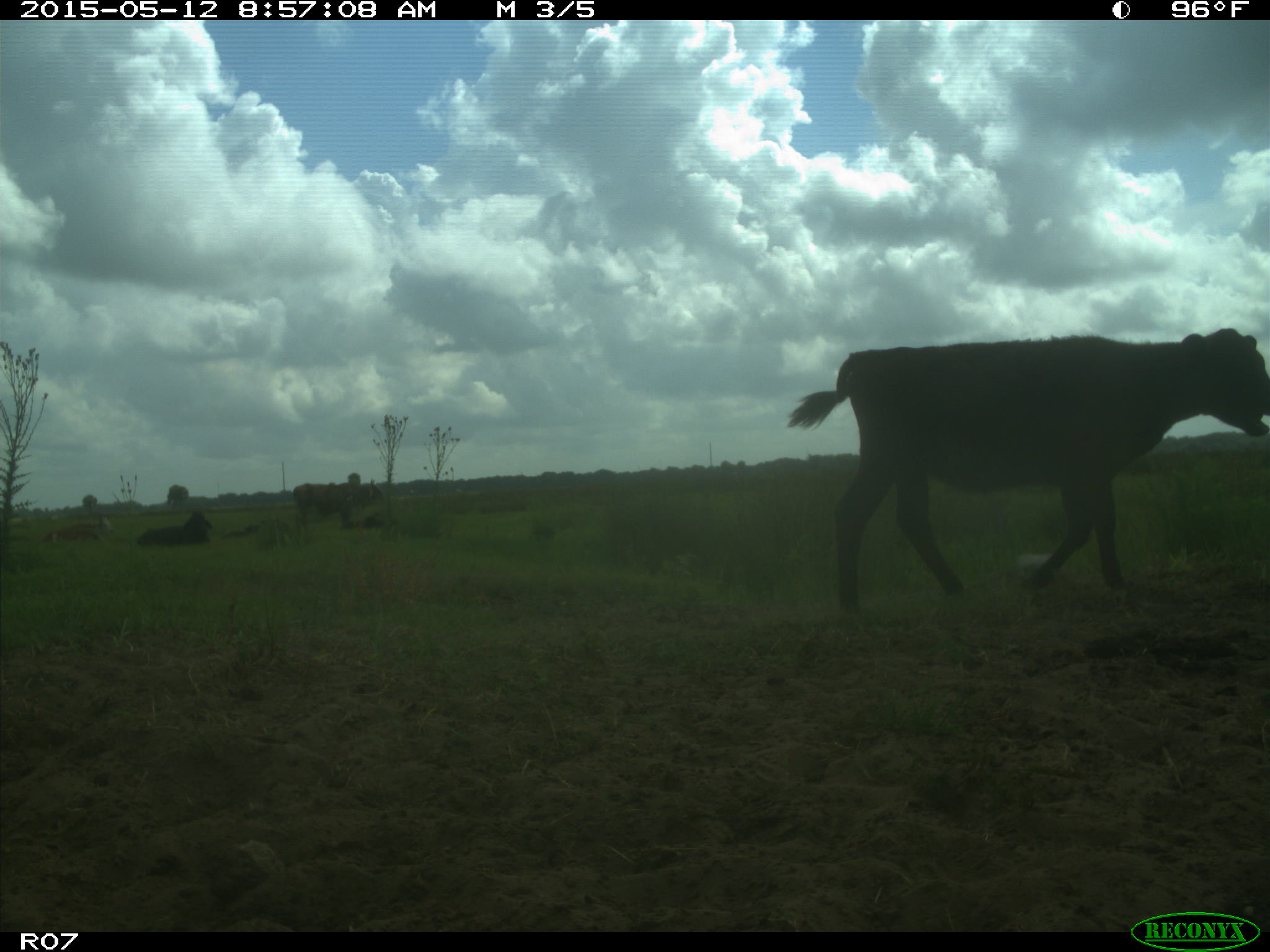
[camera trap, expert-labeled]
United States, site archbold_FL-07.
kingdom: Animalia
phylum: Chordata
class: Mammalia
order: Artiodactyla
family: Bovidae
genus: Bos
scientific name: Bos taurus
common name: domestic cow